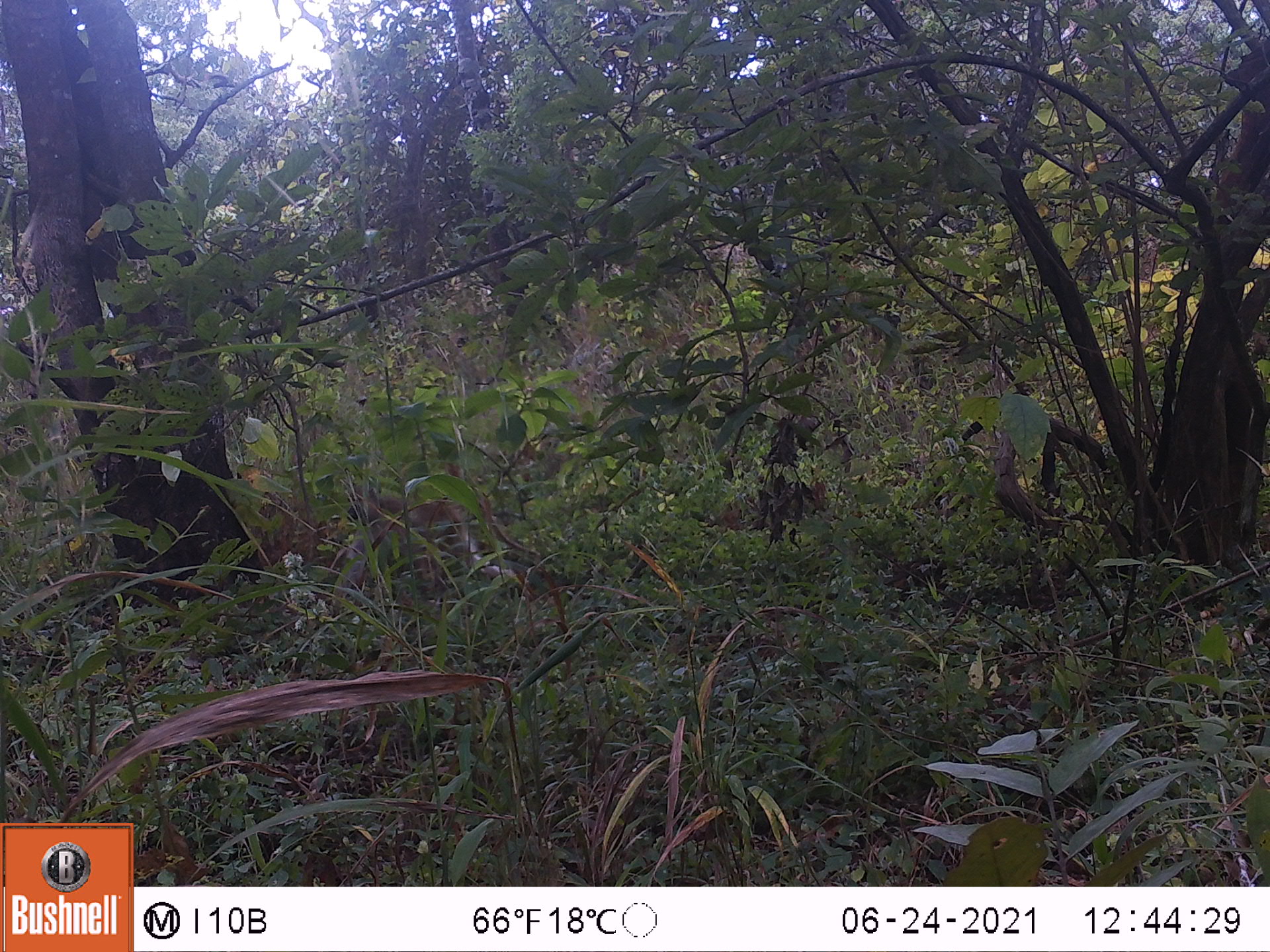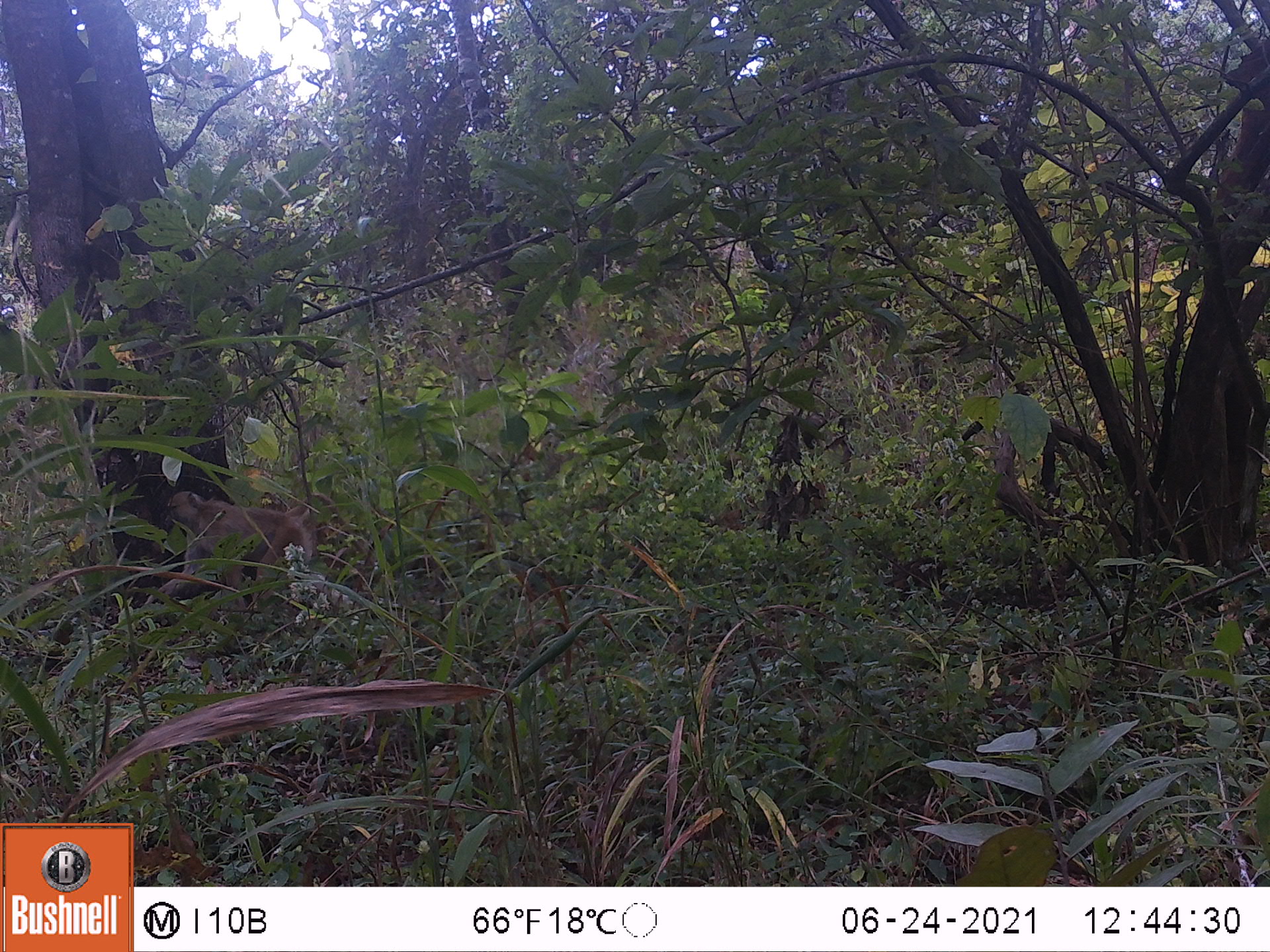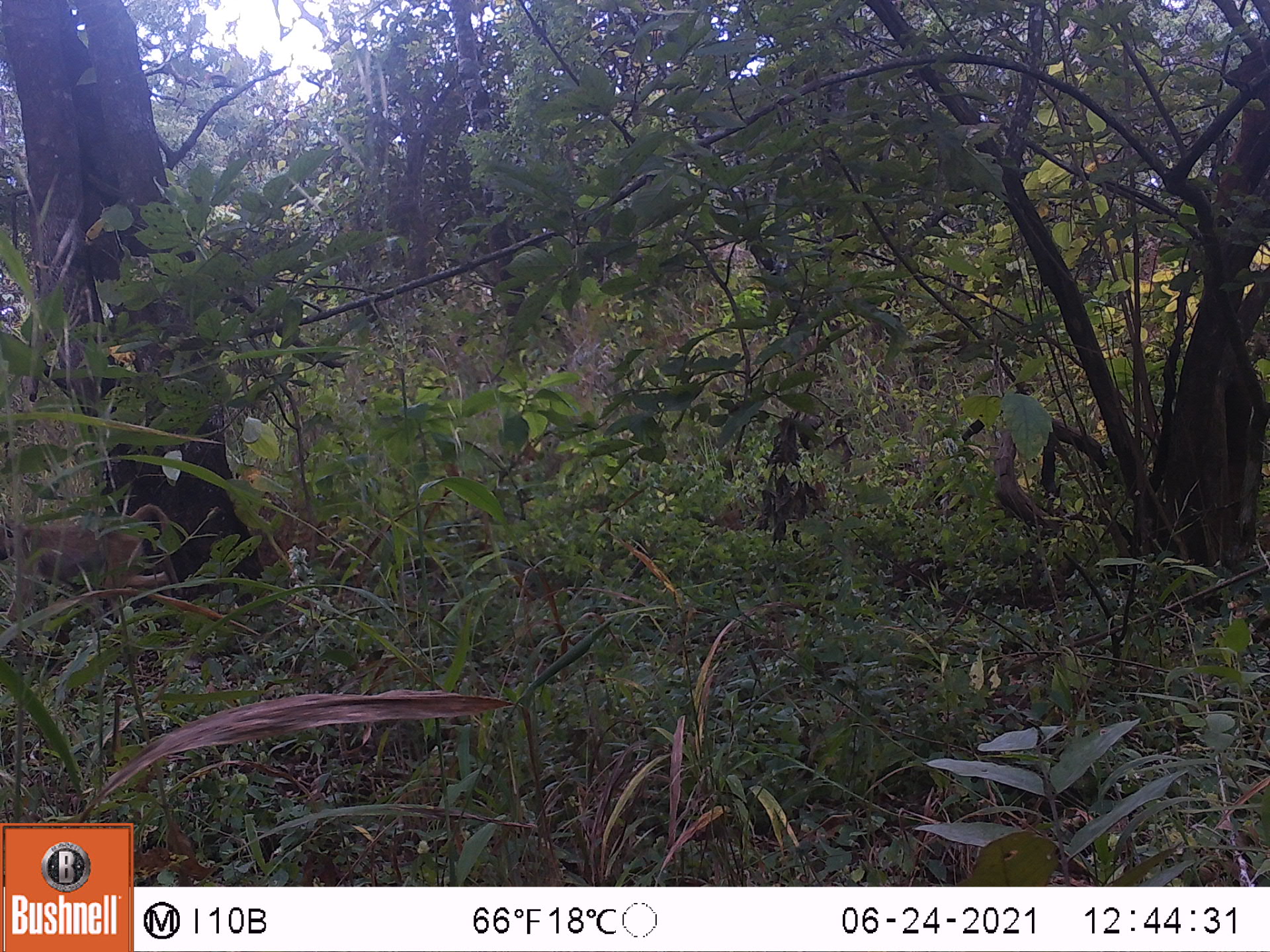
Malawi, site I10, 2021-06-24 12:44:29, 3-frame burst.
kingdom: Animalia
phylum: Chordata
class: Mammalia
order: Primates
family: Cercopithecidae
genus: Papio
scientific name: Papio cynocephalus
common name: yellow baboon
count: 1